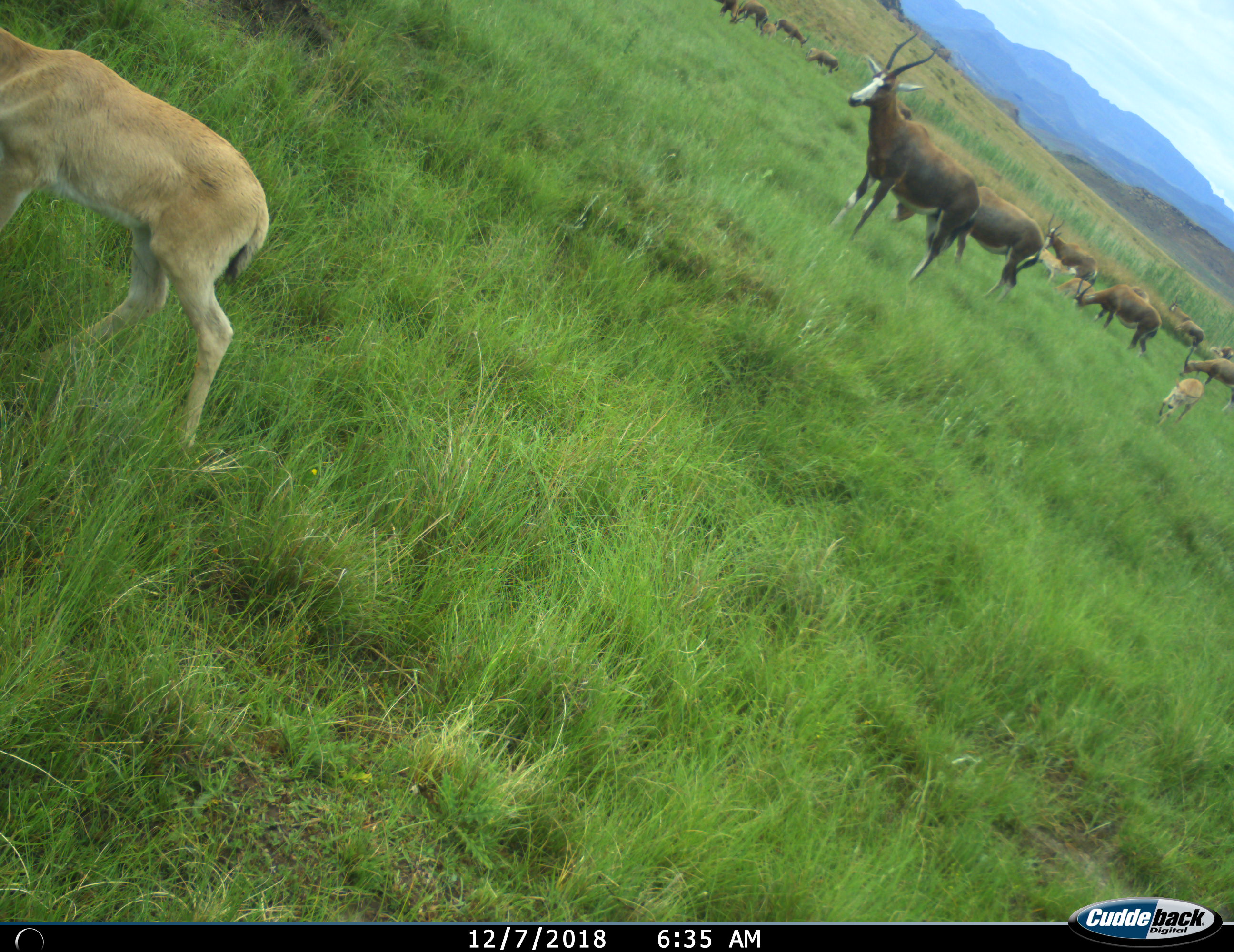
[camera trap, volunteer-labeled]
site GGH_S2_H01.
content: unidentified animal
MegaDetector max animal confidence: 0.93